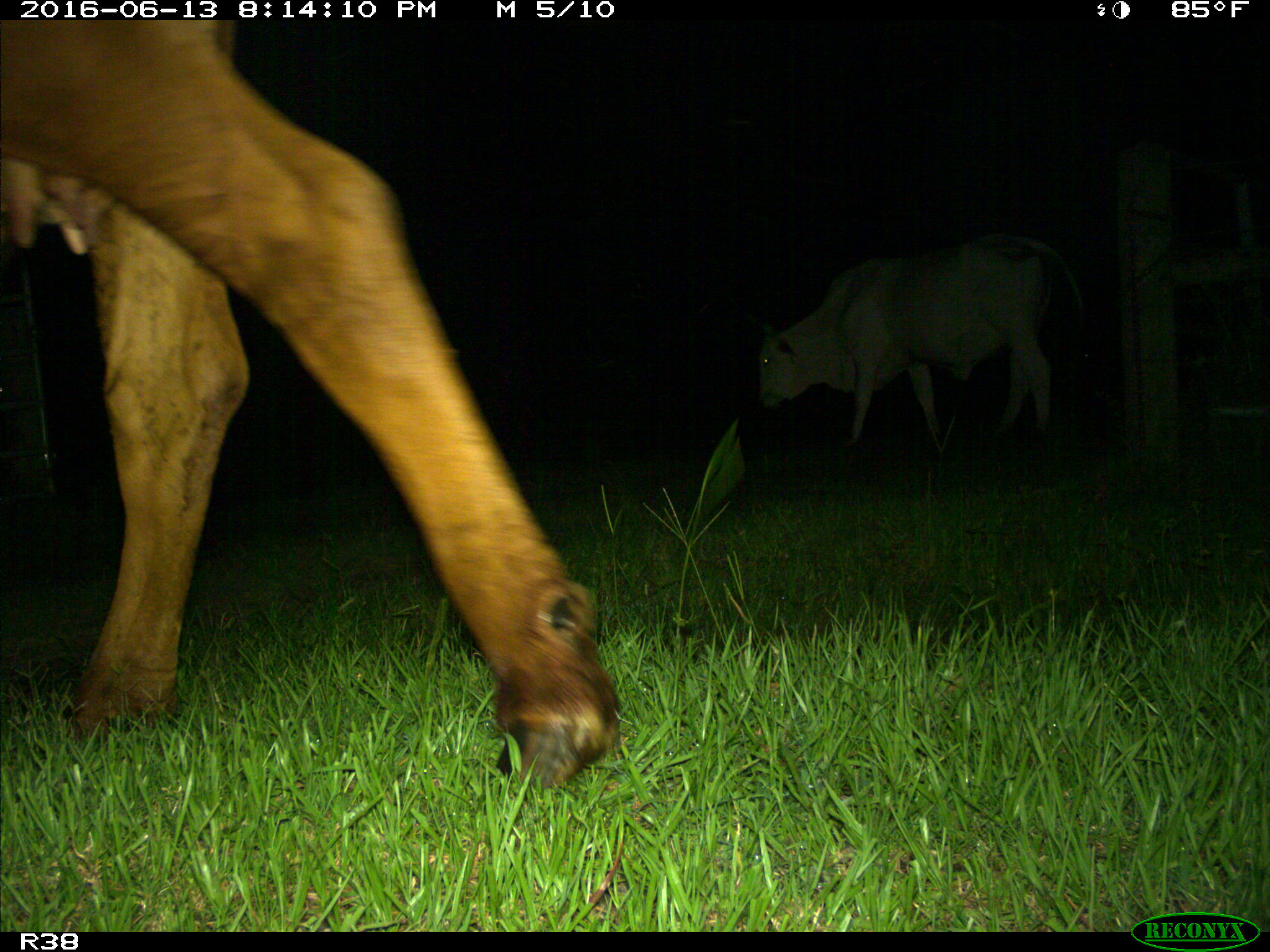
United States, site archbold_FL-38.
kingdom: Animalia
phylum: Chordata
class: Mammalia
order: Artiodactyla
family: Bovidae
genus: Bos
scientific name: Bos taurus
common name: domestic cow